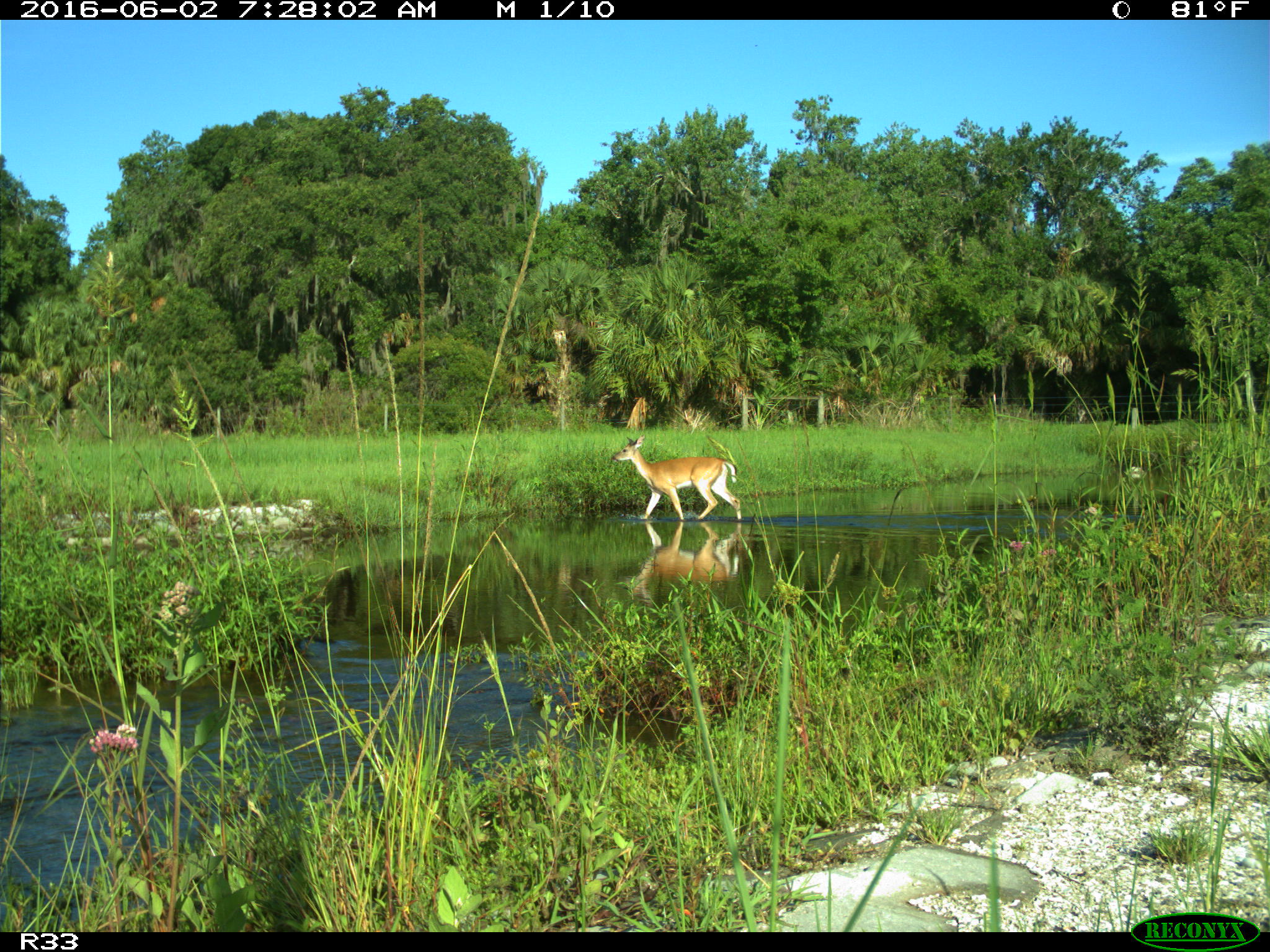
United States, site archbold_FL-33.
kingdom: Animalia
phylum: Chordata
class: Mammalia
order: Artiodactyla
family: Cervidae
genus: Odocoileus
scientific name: Odocoileus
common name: deer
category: unidentified deer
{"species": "unidentified deer (deer) (Odocoileus)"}